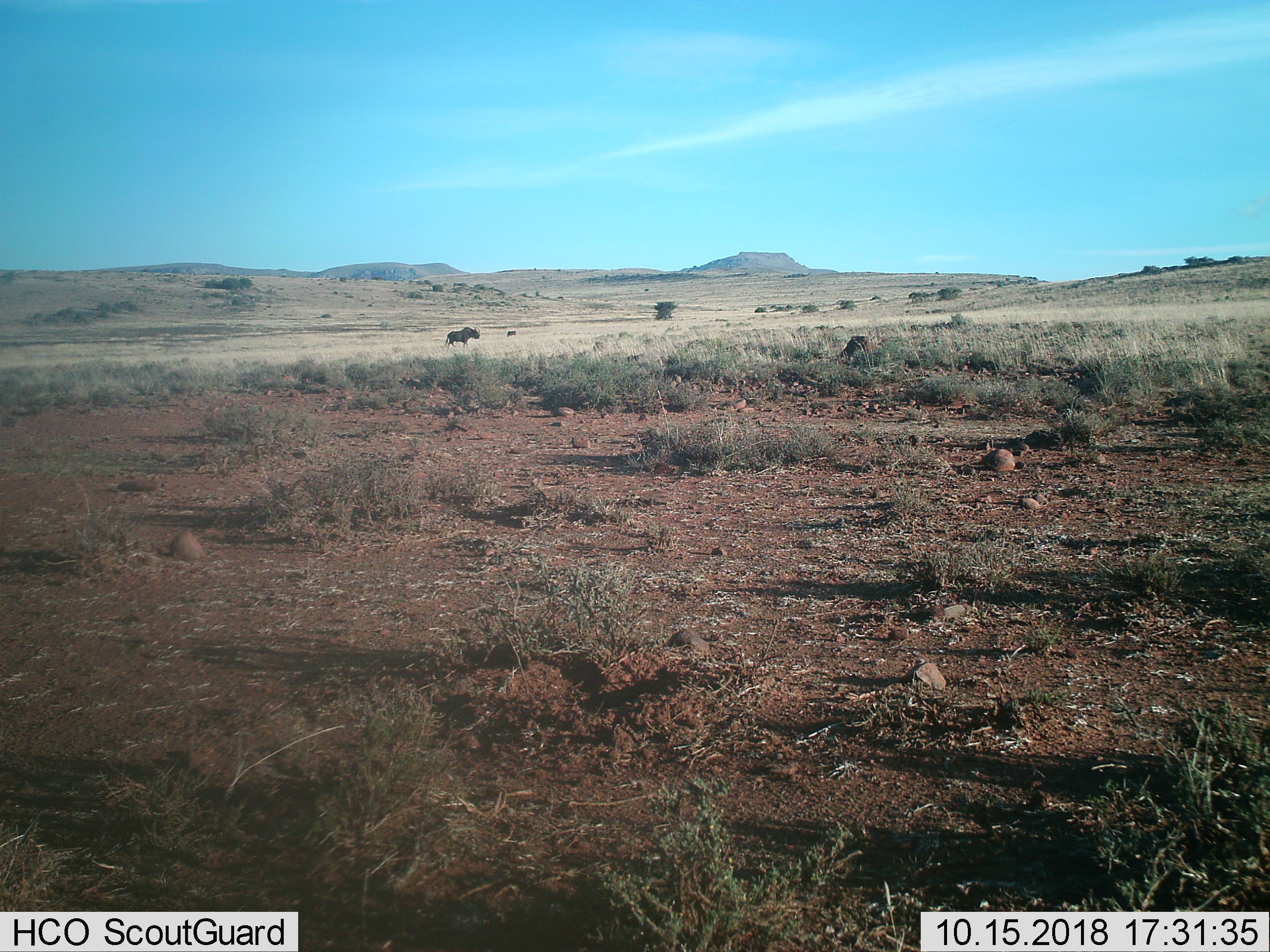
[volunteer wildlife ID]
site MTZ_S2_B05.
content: unidentified animal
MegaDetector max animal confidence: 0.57